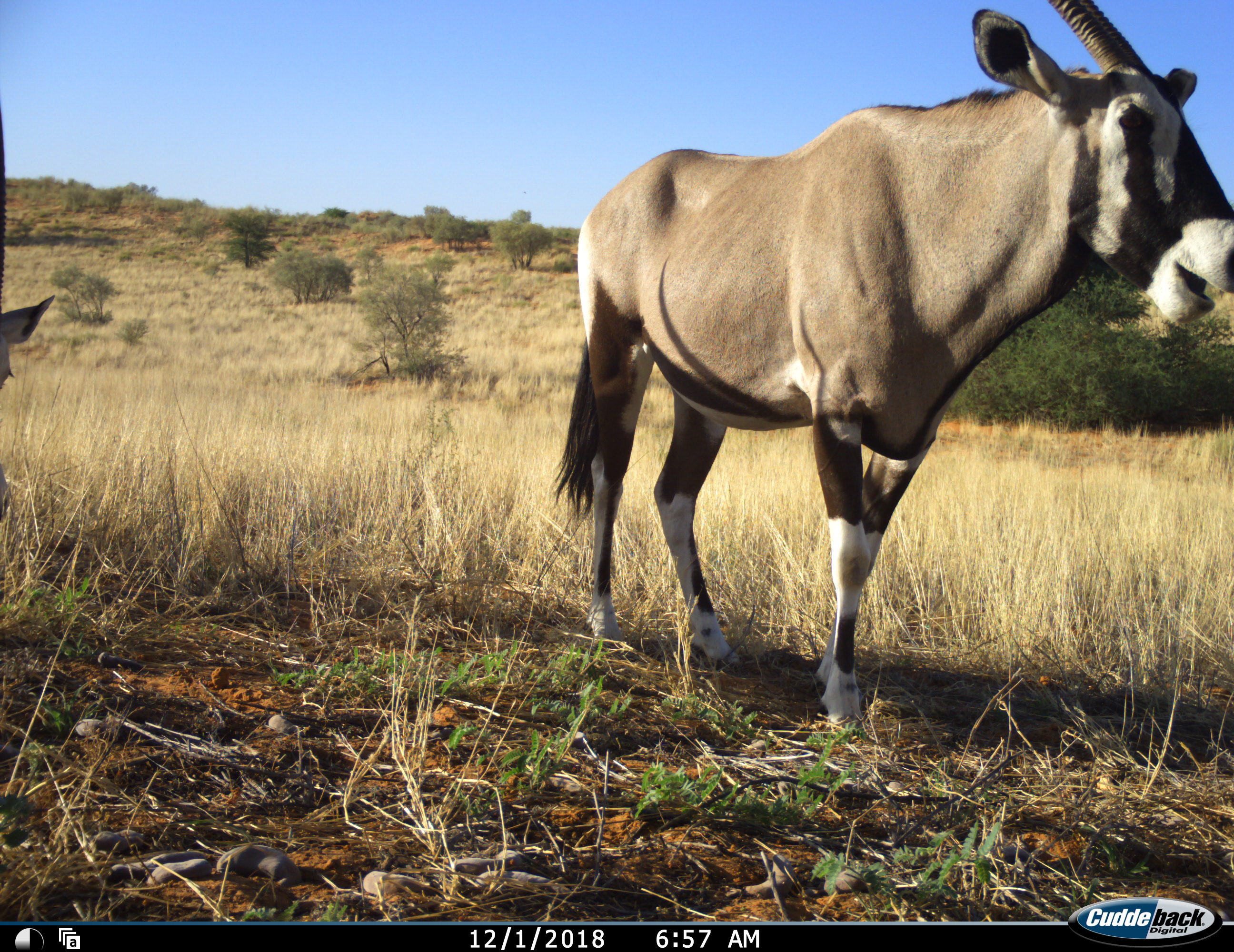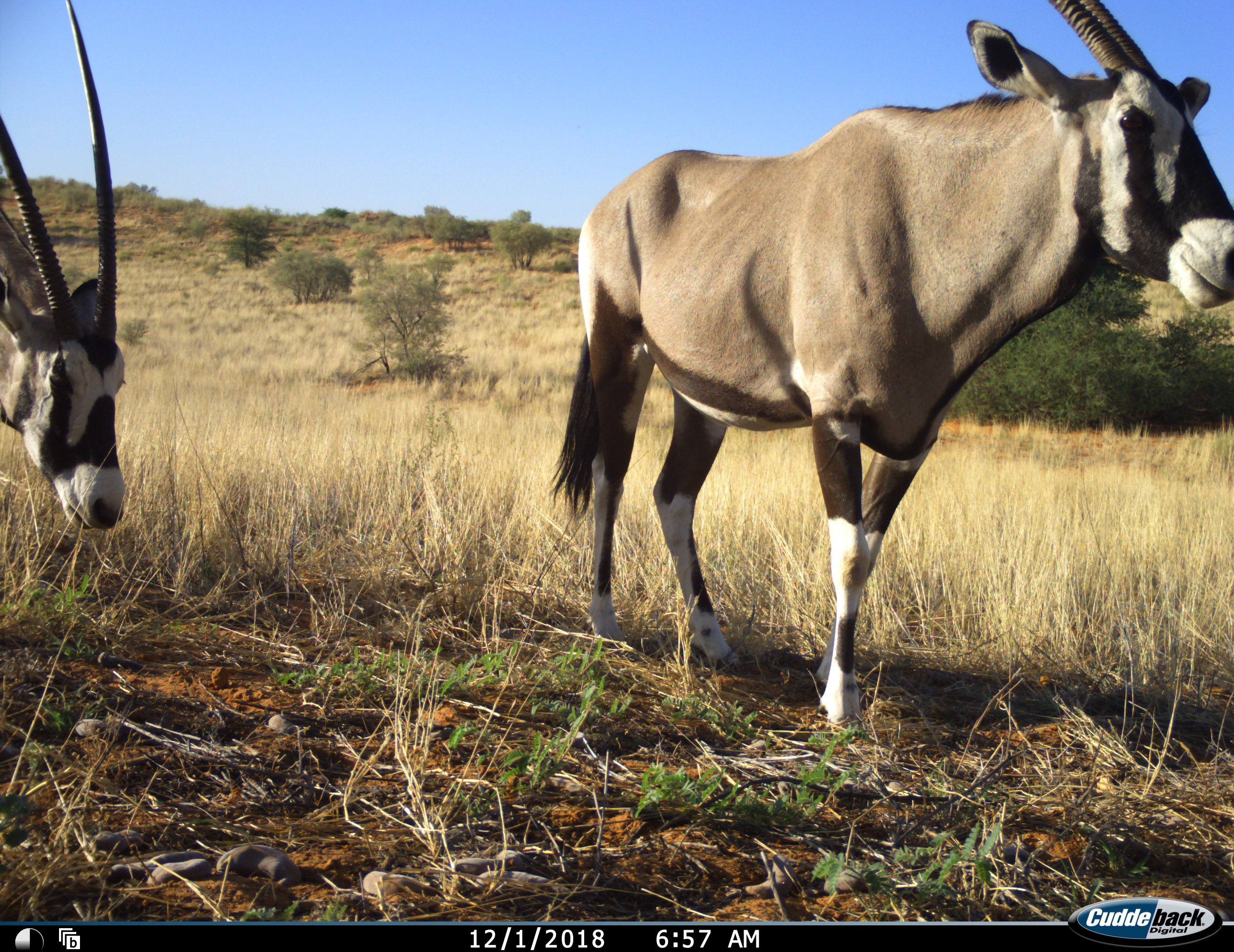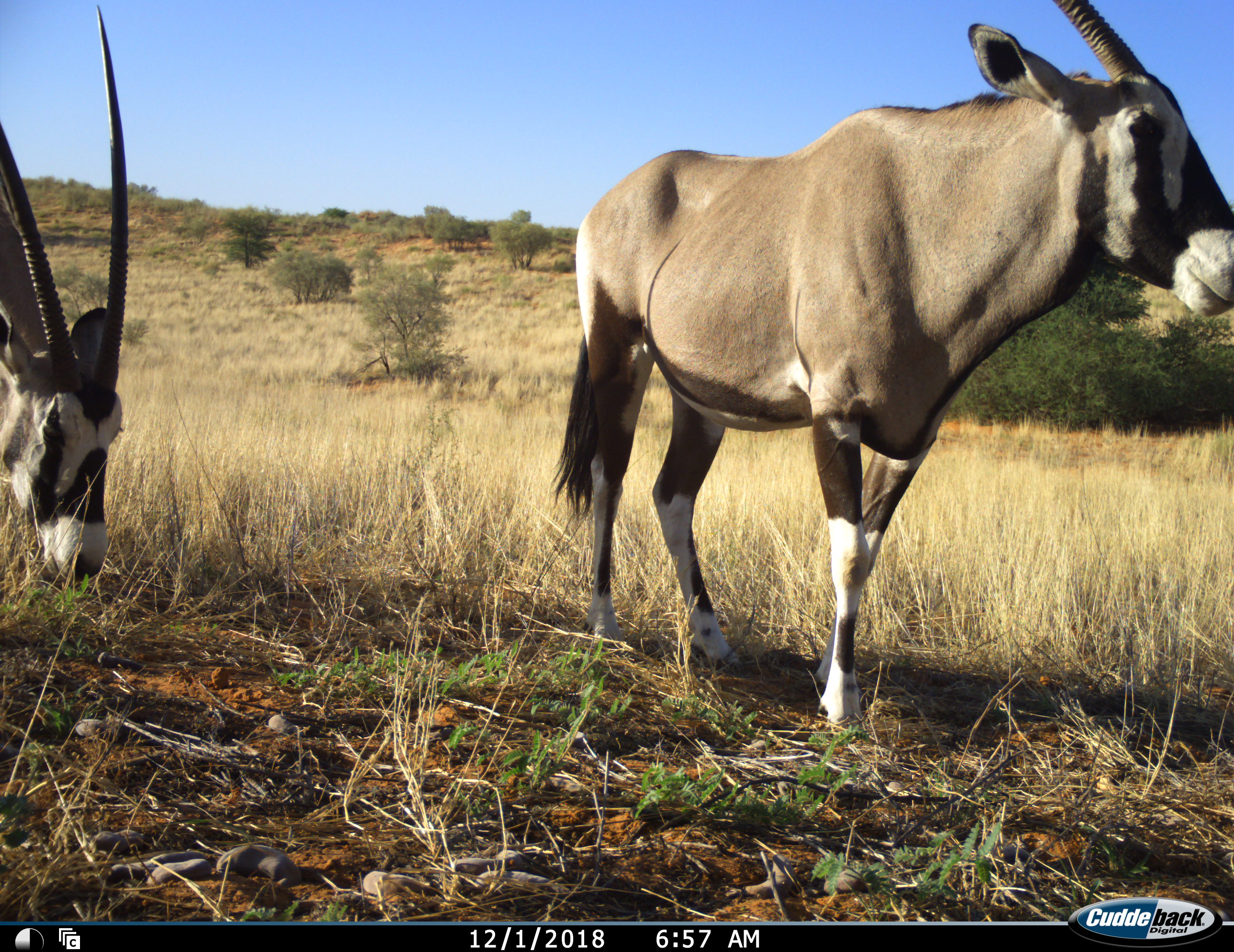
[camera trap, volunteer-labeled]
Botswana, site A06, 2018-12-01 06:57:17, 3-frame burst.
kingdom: Animalia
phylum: Chordata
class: Mammalia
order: Artiodactyla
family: Bovidae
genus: Oryx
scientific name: Oryx gazella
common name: gemsbok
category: gemsbokoryx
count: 2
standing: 80%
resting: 0%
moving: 30%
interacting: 0%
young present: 0%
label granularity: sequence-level